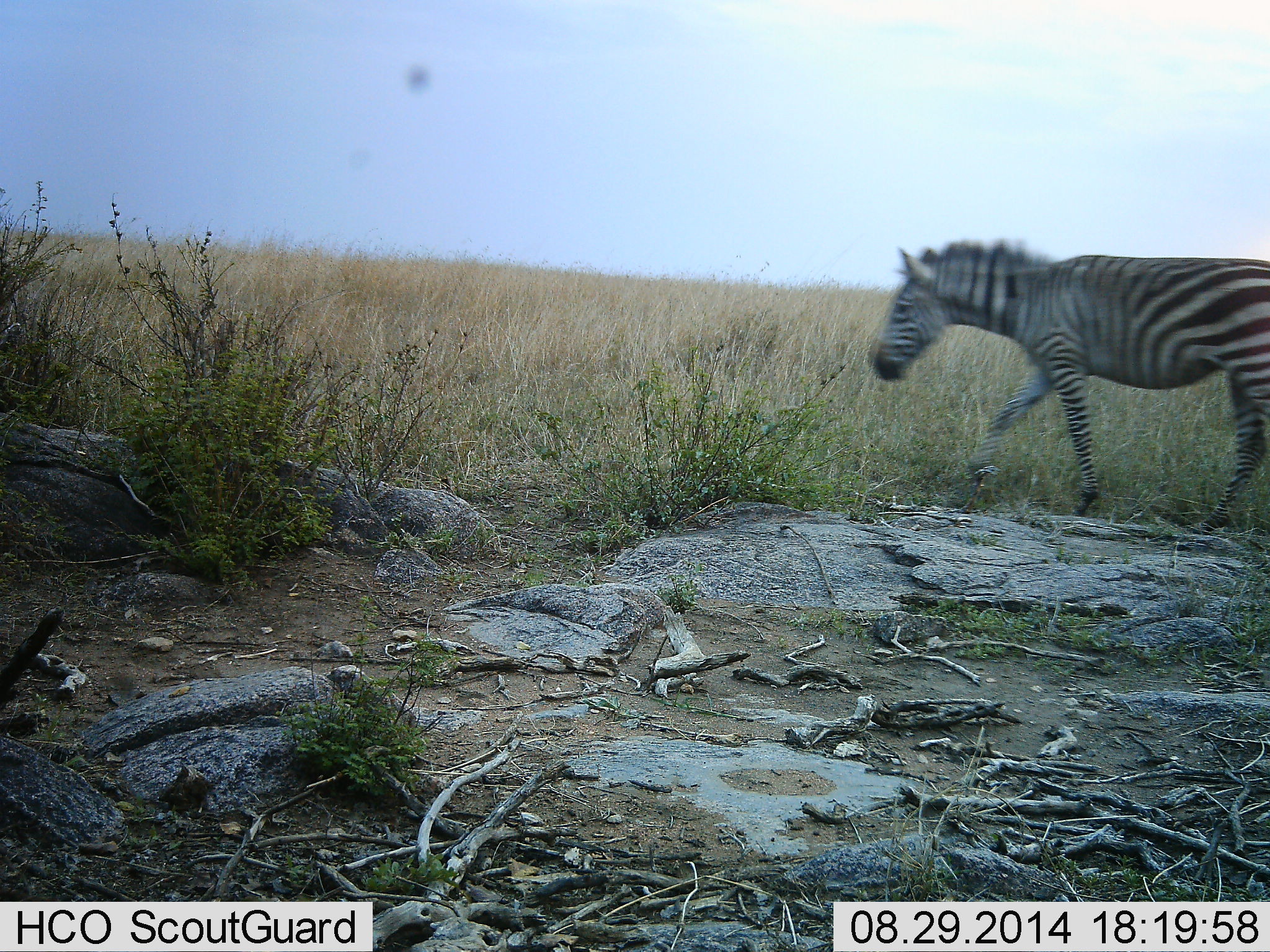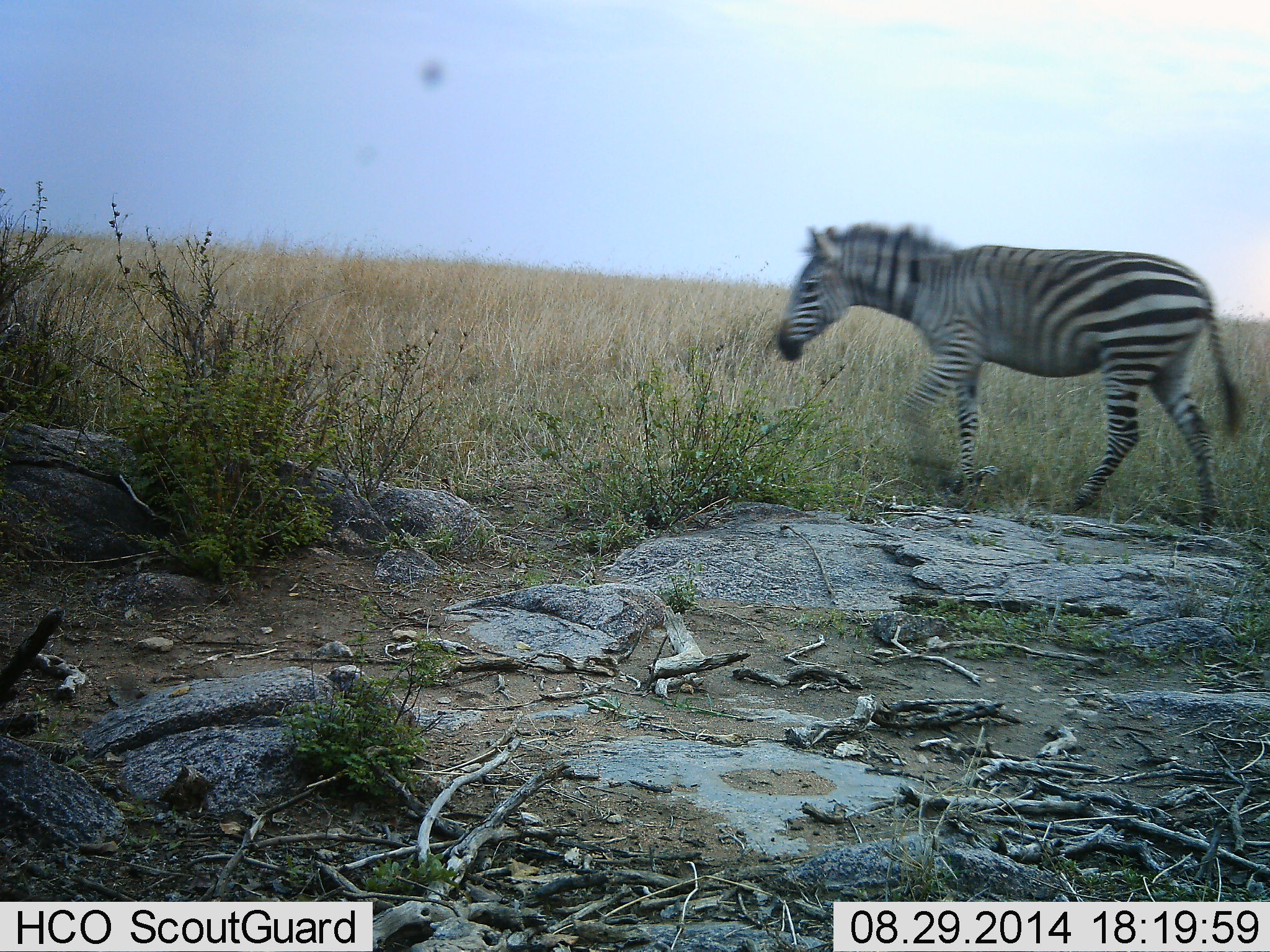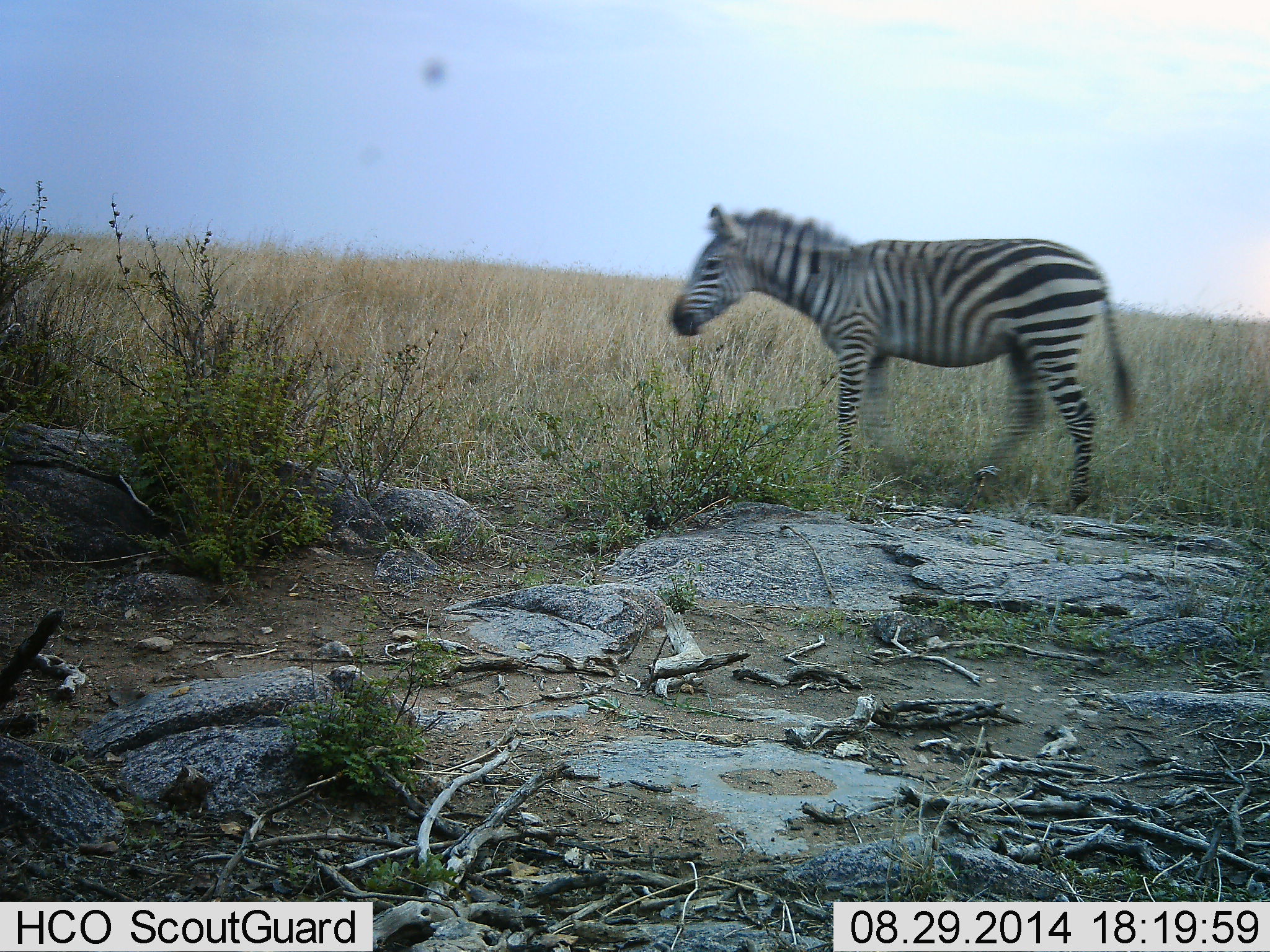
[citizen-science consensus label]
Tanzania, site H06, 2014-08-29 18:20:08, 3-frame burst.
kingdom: Animalia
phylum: Chordata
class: Mammalia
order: Perissodactyla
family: Equidae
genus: Equus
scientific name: Equus quagga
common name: plains zebra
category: zebra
Zebra (plains zebra) (Equus quagga), count 1. Behavior (volunteer vote fractions): standing 18%, resting 0%, moving 91%, interacting 0%. Young present (vote fraction): 0%. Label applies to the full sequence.